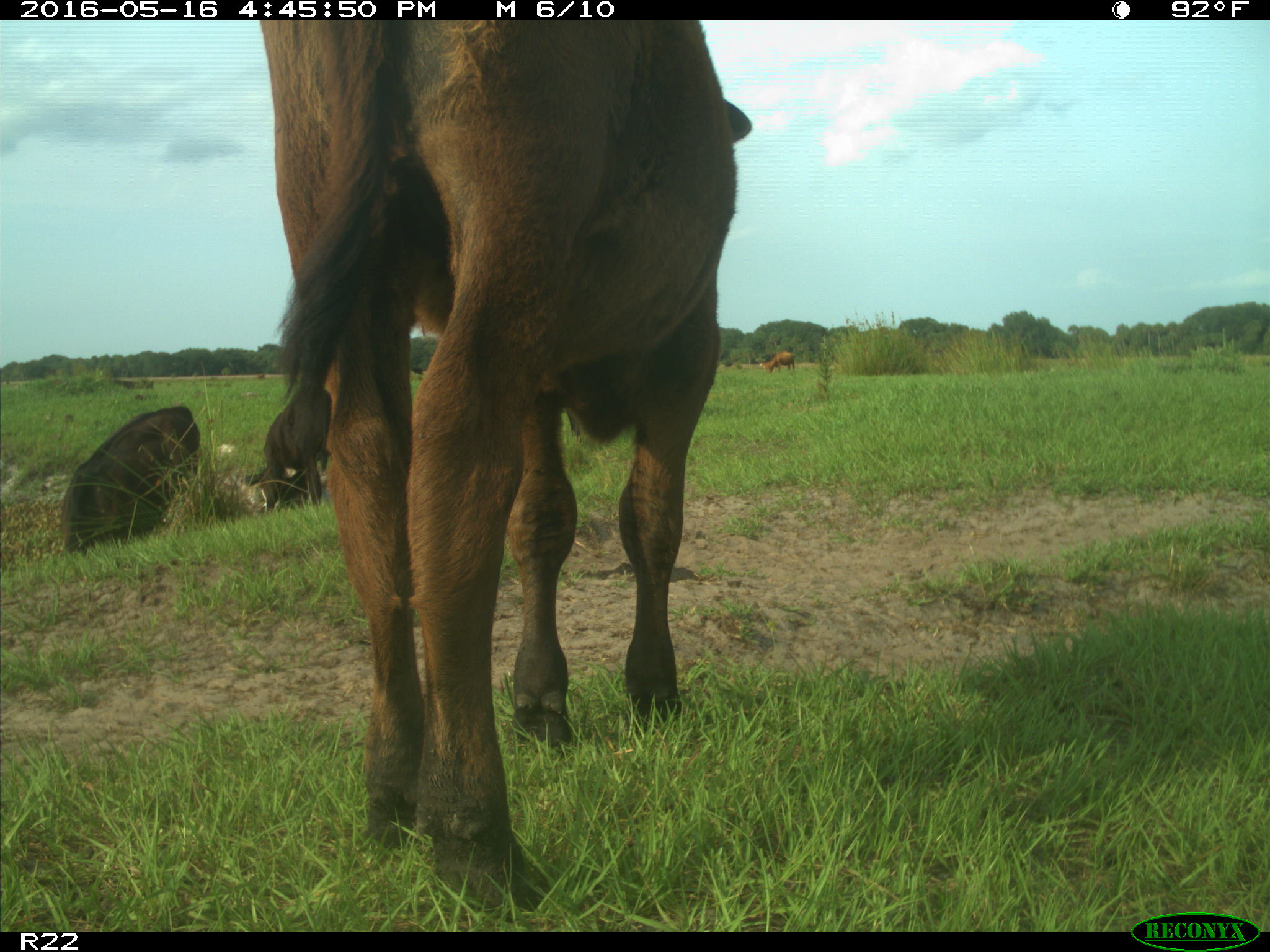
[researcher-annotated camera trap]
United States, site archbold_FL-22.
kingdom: Animalia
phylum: Chordata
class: Mammalia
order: Artiodactyla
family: Bovidae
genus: Bos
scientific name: Bos taurus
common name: domestic cow